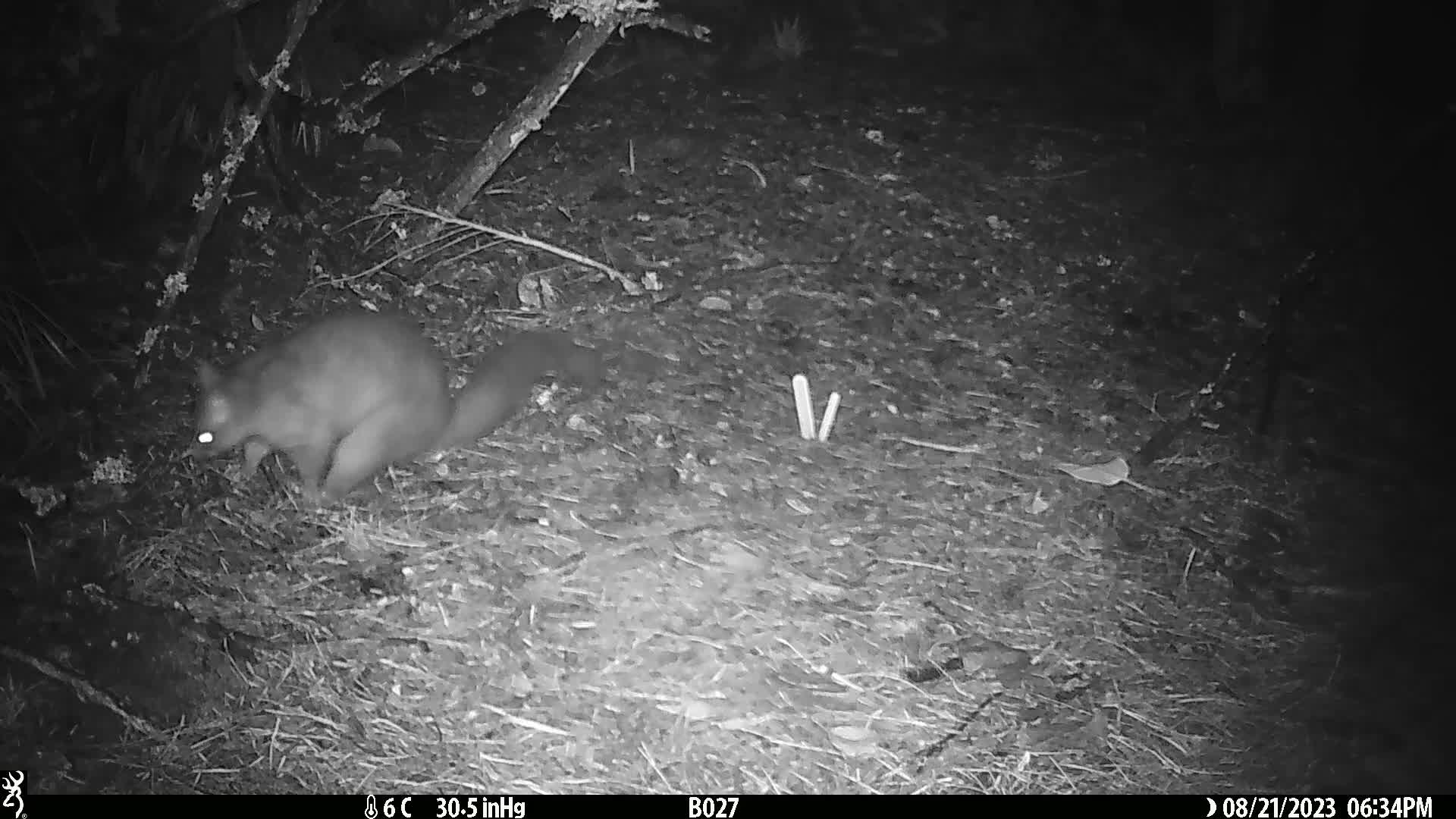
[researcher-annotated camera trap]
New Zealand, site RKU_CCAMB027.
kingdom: Animalia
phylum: Chordata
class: Mammalia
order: Diprotodontia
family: Phalangeridae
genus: Trichosurus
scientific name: Trichosurus vulpecula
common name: common brushtail possum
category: possum